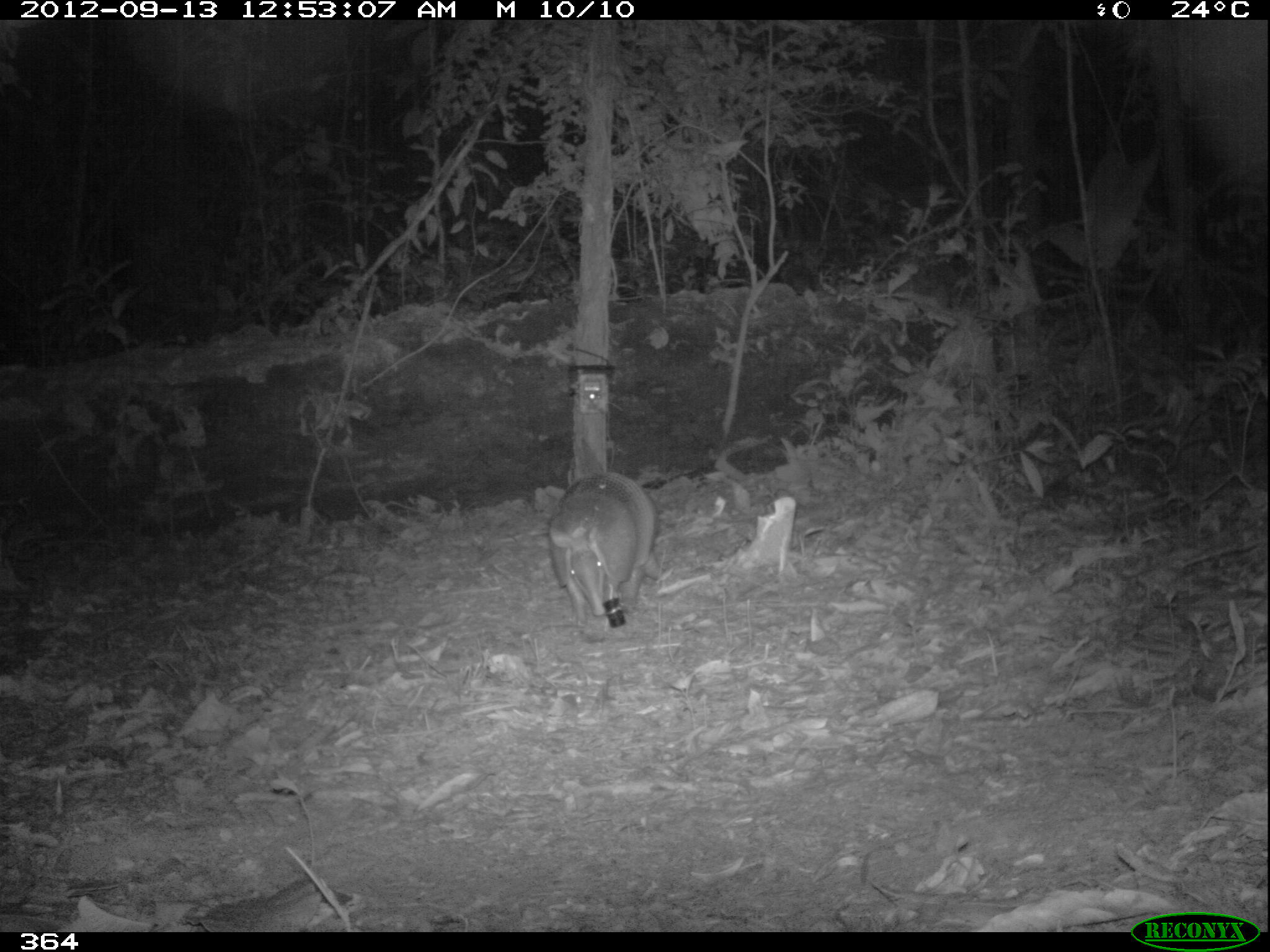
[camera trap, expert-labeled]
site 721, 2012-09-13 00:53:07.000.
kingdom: Animalia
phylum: Chordata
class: Mammalia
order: Cingulata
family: Dasypodidae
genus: Dasypus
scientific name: Dasypus novemcinctus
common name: nine-banded armadillo